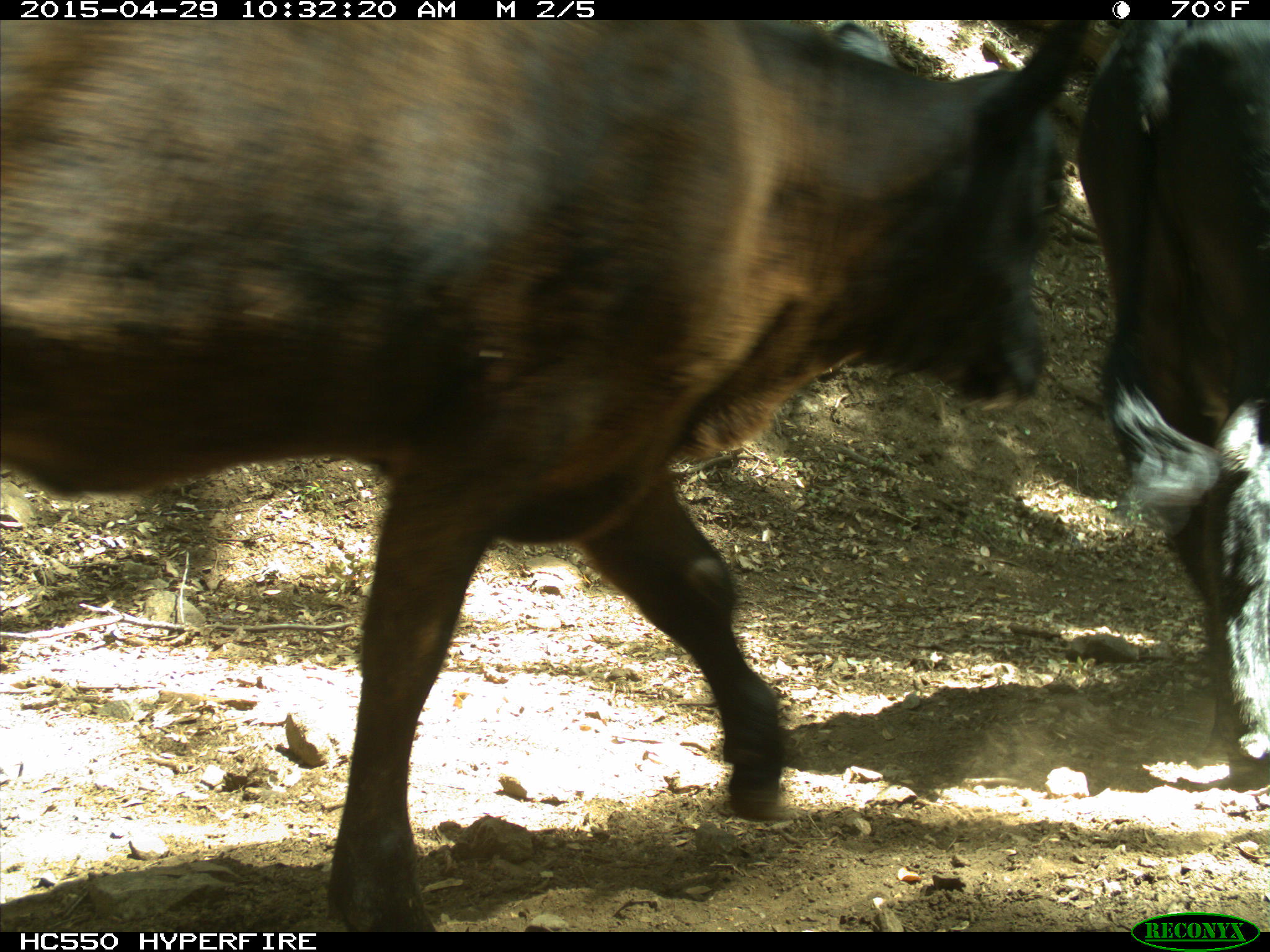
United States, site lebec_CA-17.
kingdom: Animalia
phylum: Chordata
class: Mammalia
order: Artiodactyla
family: Bovidae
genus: Bos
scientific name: Bos taurus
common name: domestic cow